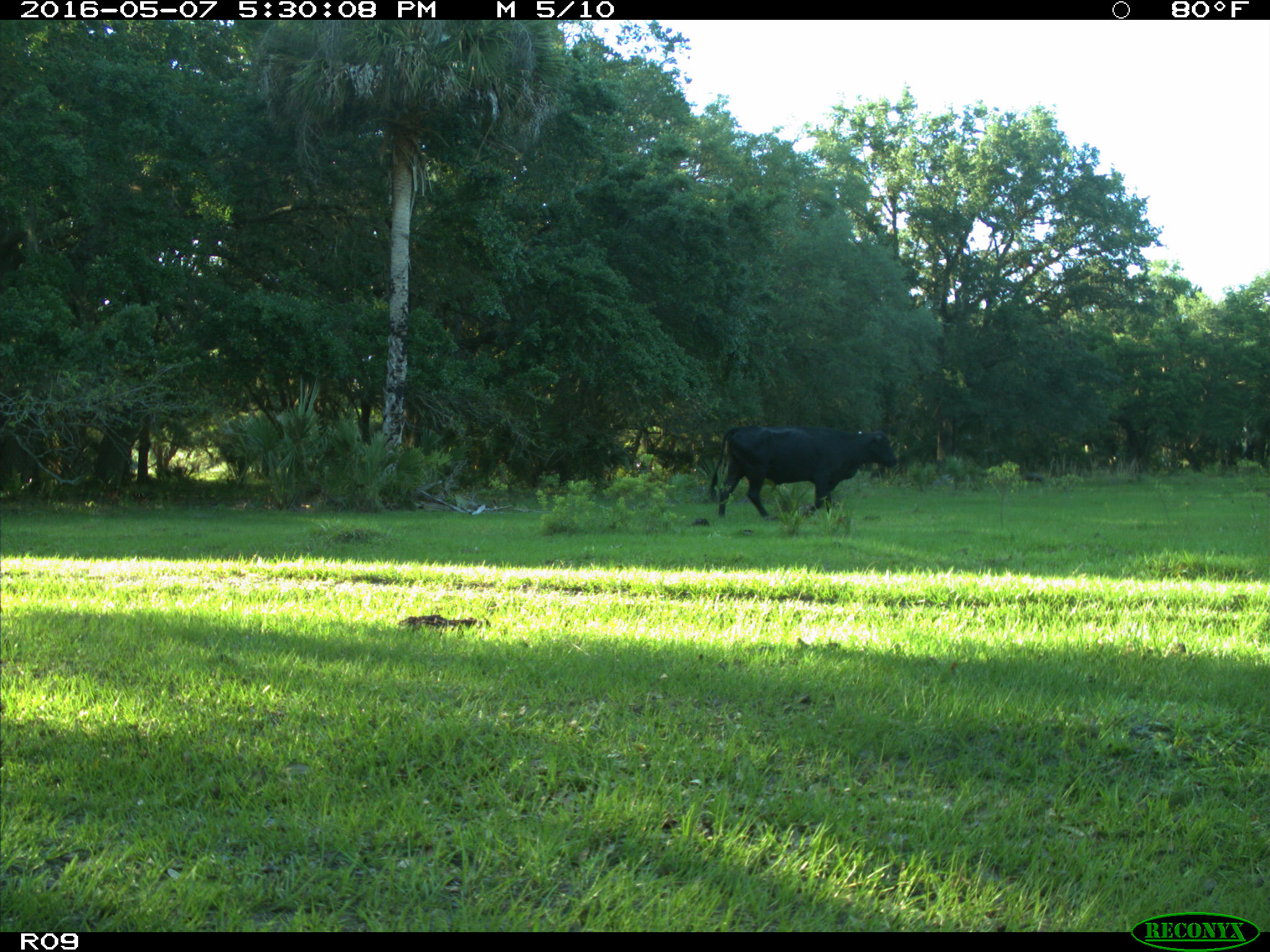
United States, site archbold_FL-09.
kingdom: Animalia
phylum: Chordata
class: Mammalia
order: Artiodactyla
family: Bovidae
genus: Bos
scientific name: Bos taurus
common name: domestic cow